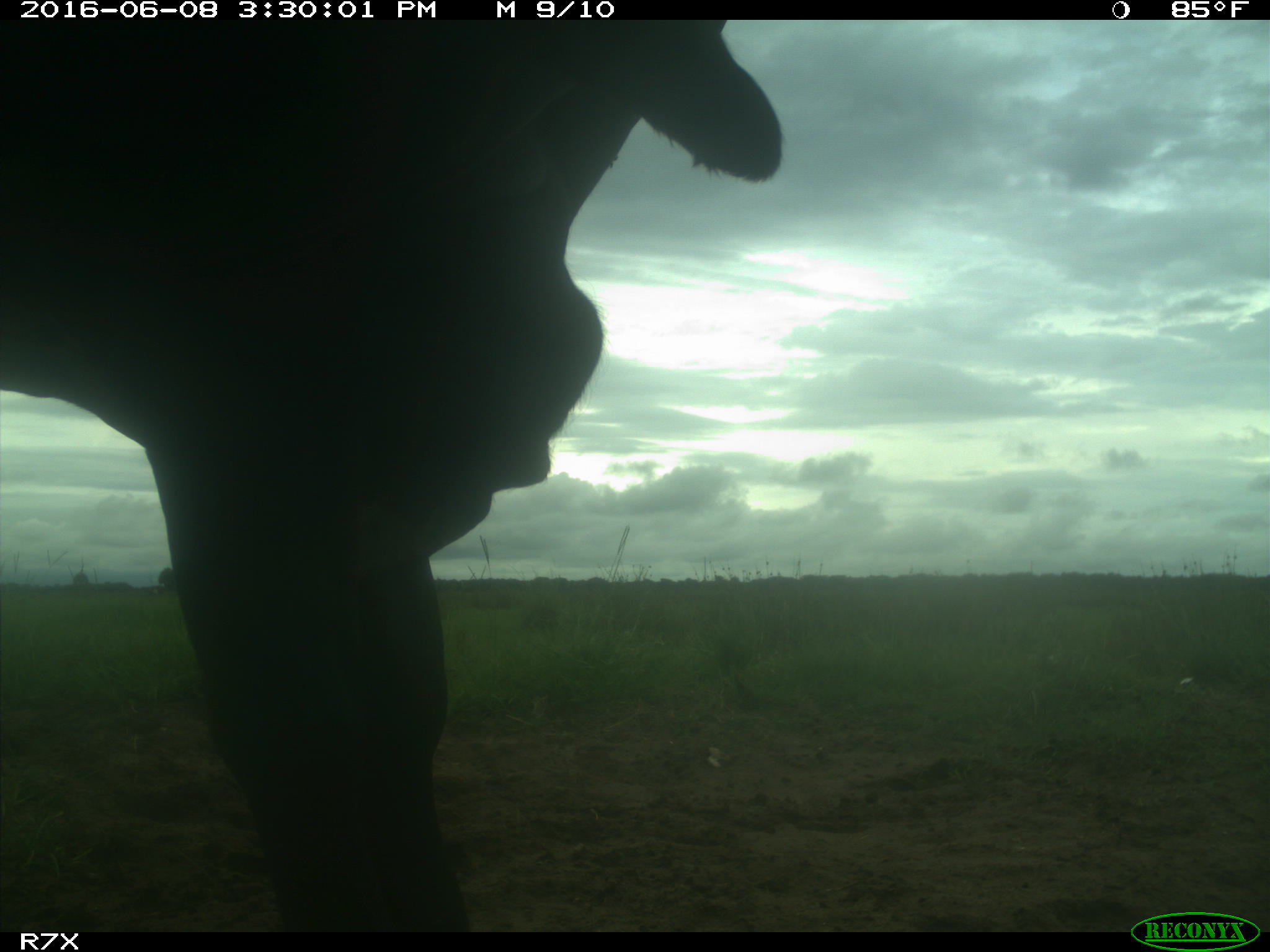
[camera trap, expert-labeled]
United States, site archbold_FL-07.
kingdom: Animalia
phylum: Chordata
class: Mammalia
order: Artiodactyla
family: Bovidae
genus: Bos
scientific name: Bos taurus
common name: domestic cow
Bos taurus (domestic cow).